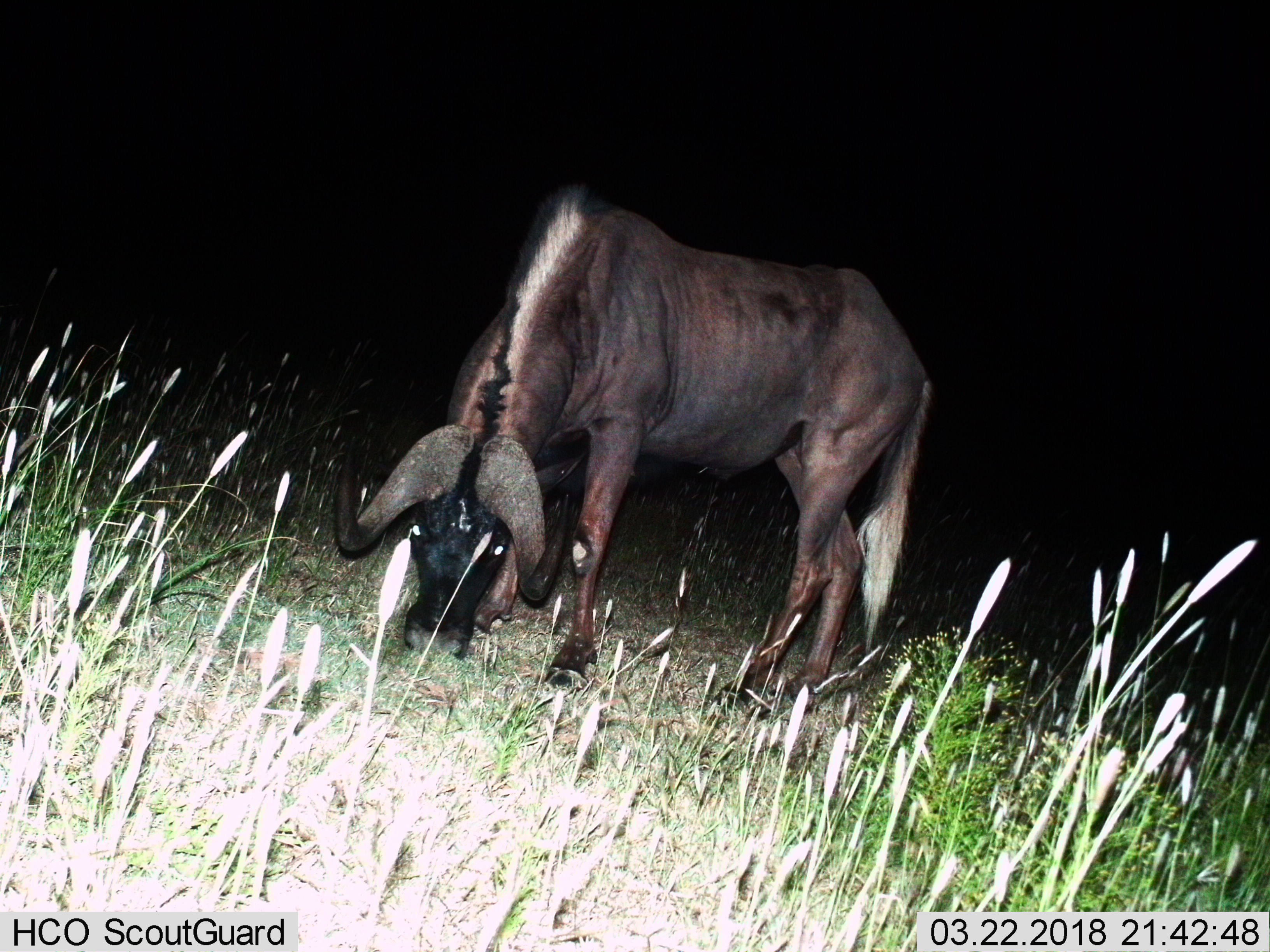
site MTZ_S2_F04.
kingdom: Animalia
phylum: Chordata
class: Mammalia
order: Artiodactyla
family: Bovidae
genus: Connochaetes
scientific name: Connochaetes gnou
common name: black wildebeest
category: wildebeestblack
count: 1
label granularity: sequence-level